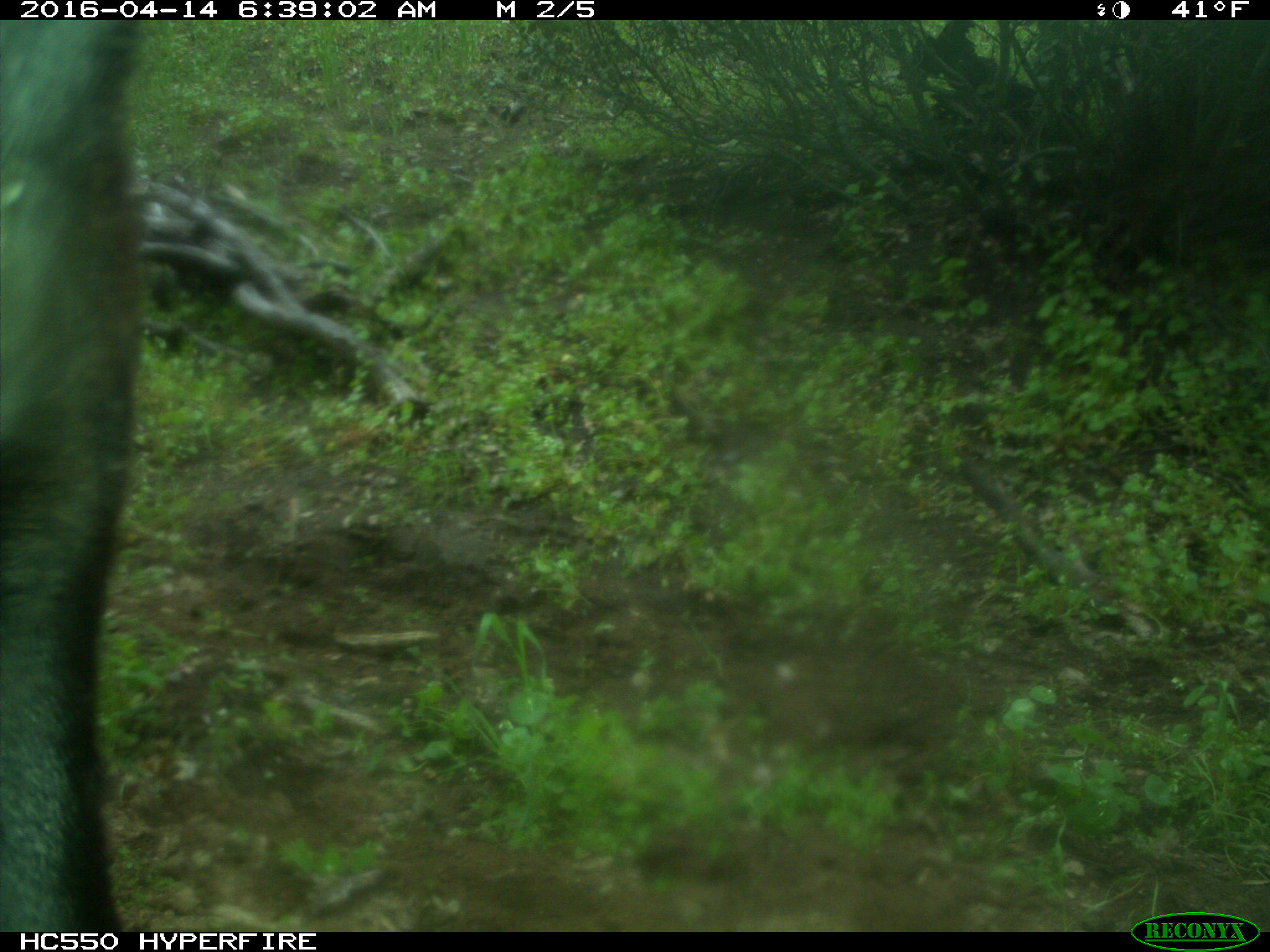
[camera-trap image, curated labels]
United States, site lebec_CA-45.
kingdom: Animalia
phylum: Chordata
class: Mammalia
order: Artiodactyla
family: Bovidae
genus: Bos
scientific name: Bos taurus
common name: domestic cow